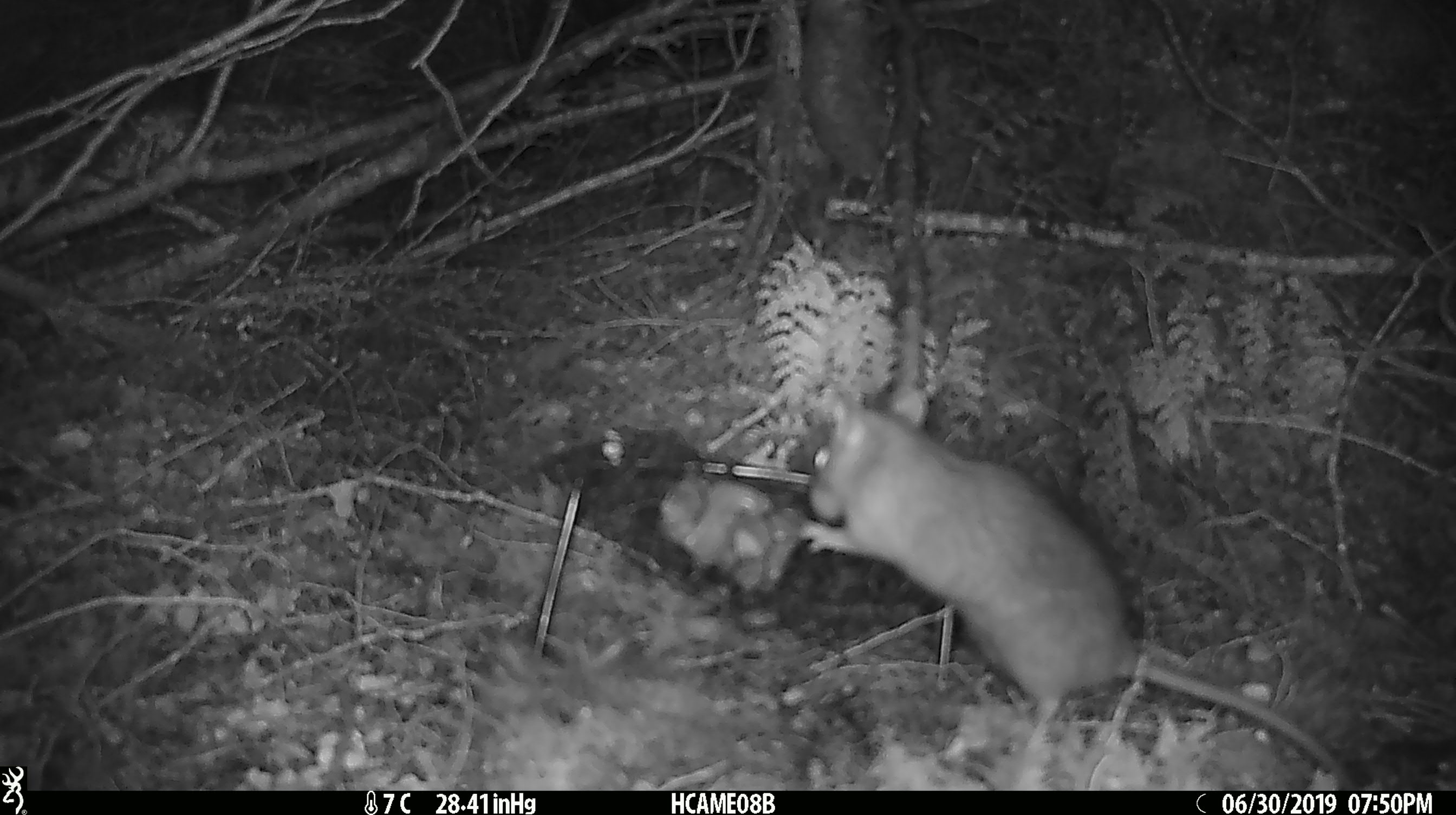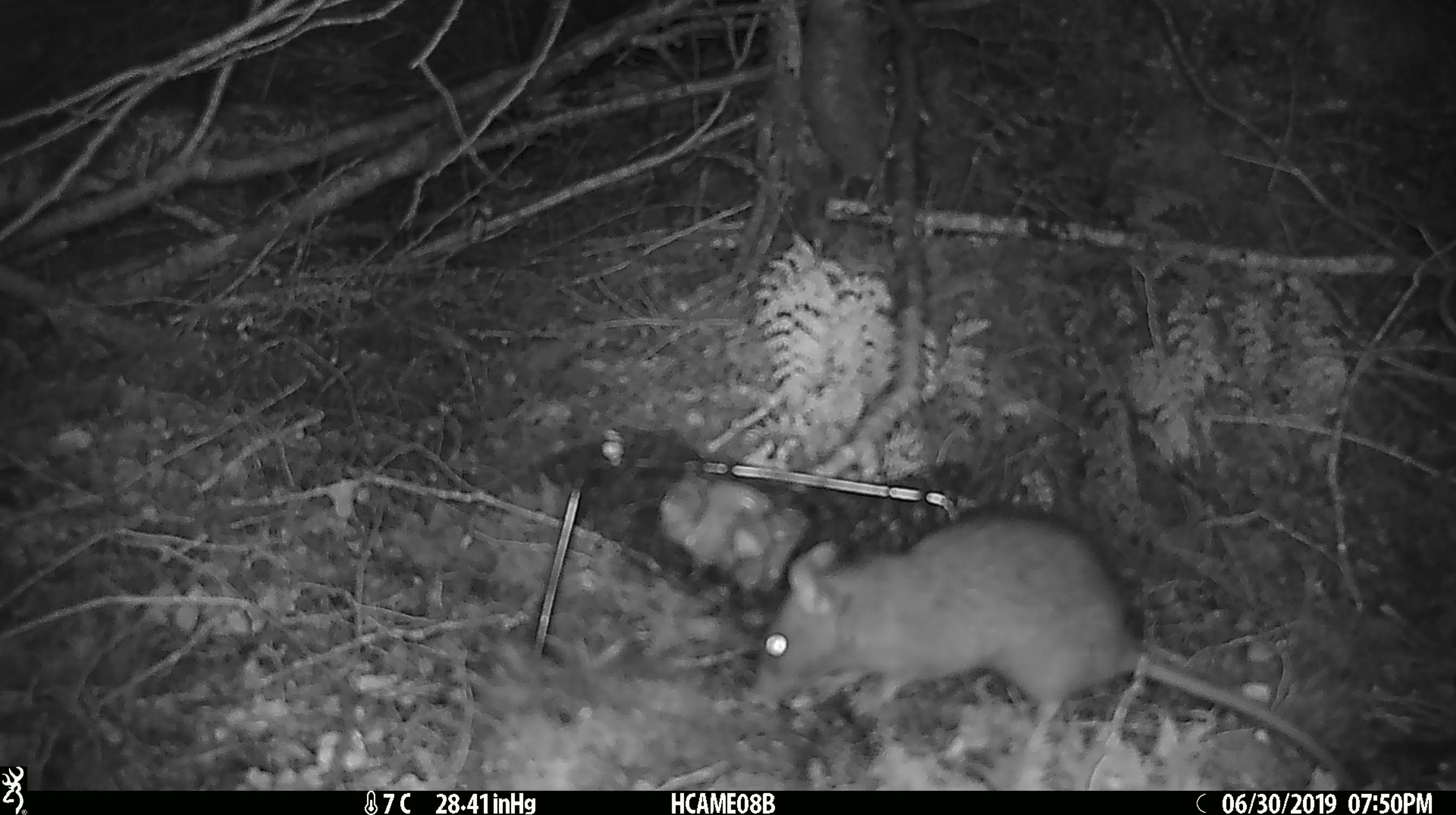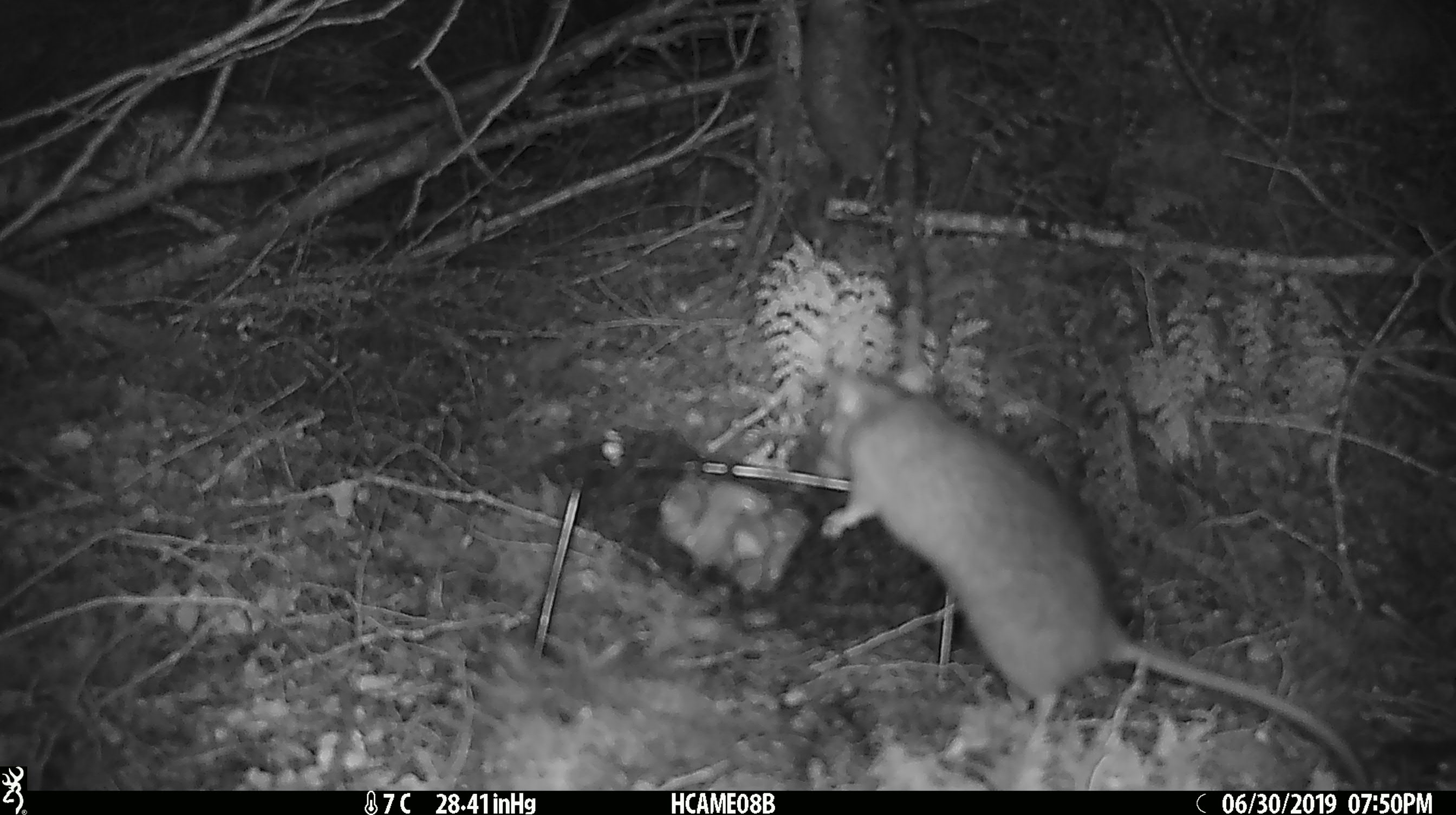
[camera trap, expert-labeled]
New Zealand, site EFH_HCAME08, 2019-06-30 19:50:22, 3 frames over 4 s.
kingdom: Animalia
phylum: Chordata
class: Mammalia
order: Rodentia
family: Muridae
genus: Rattus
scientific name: Rattus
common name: rat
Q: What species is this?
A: Rat (Rattus).